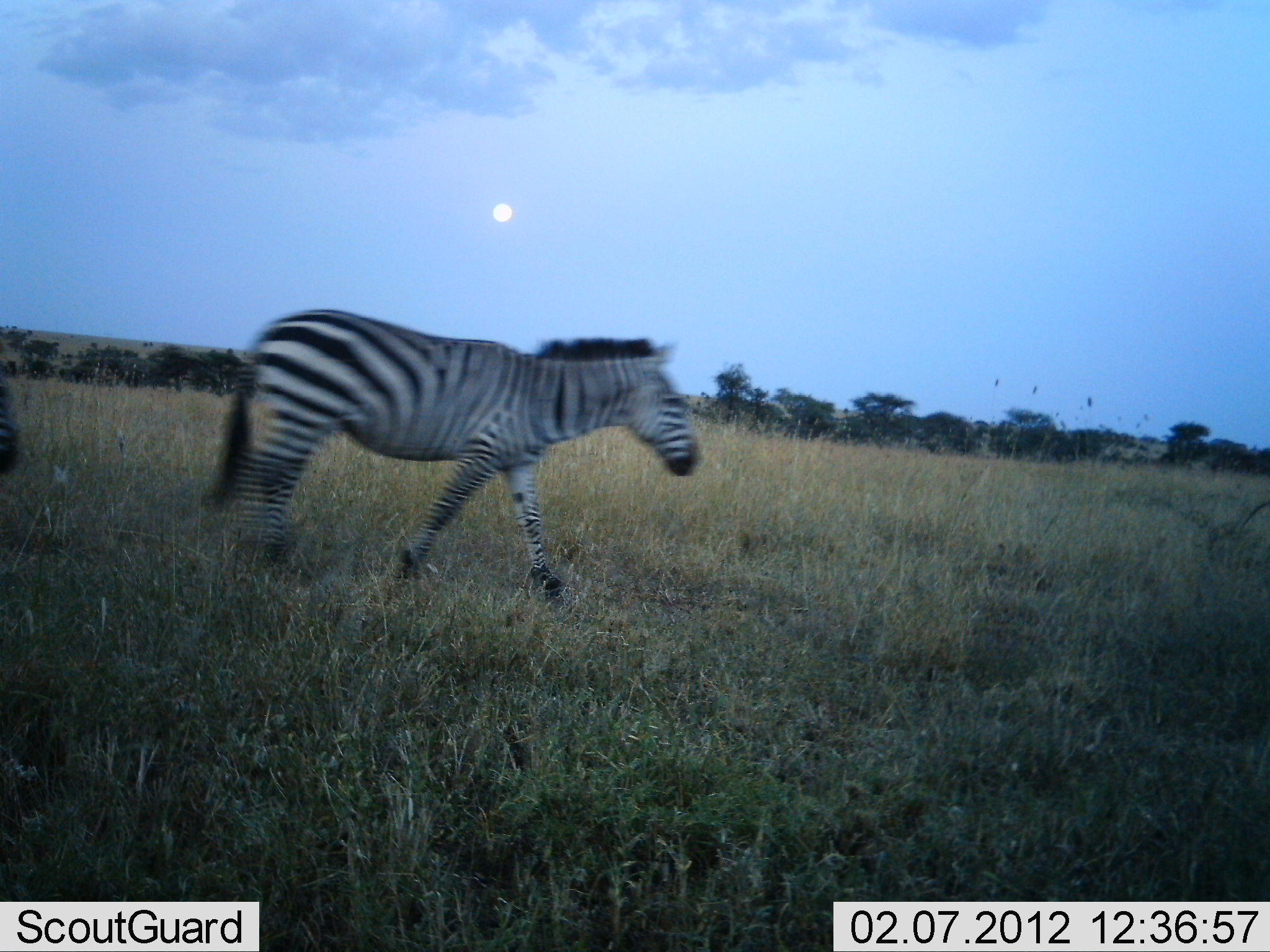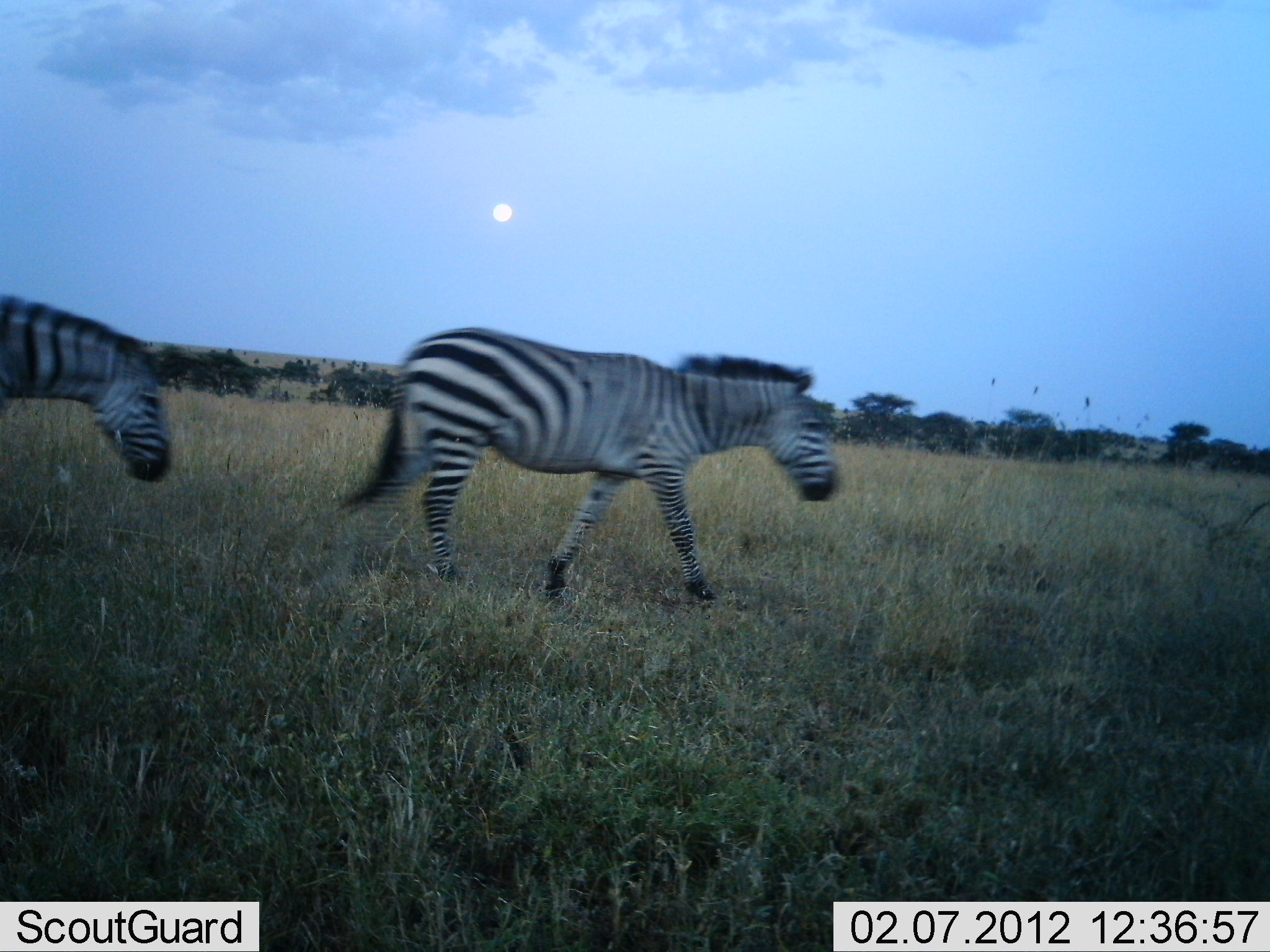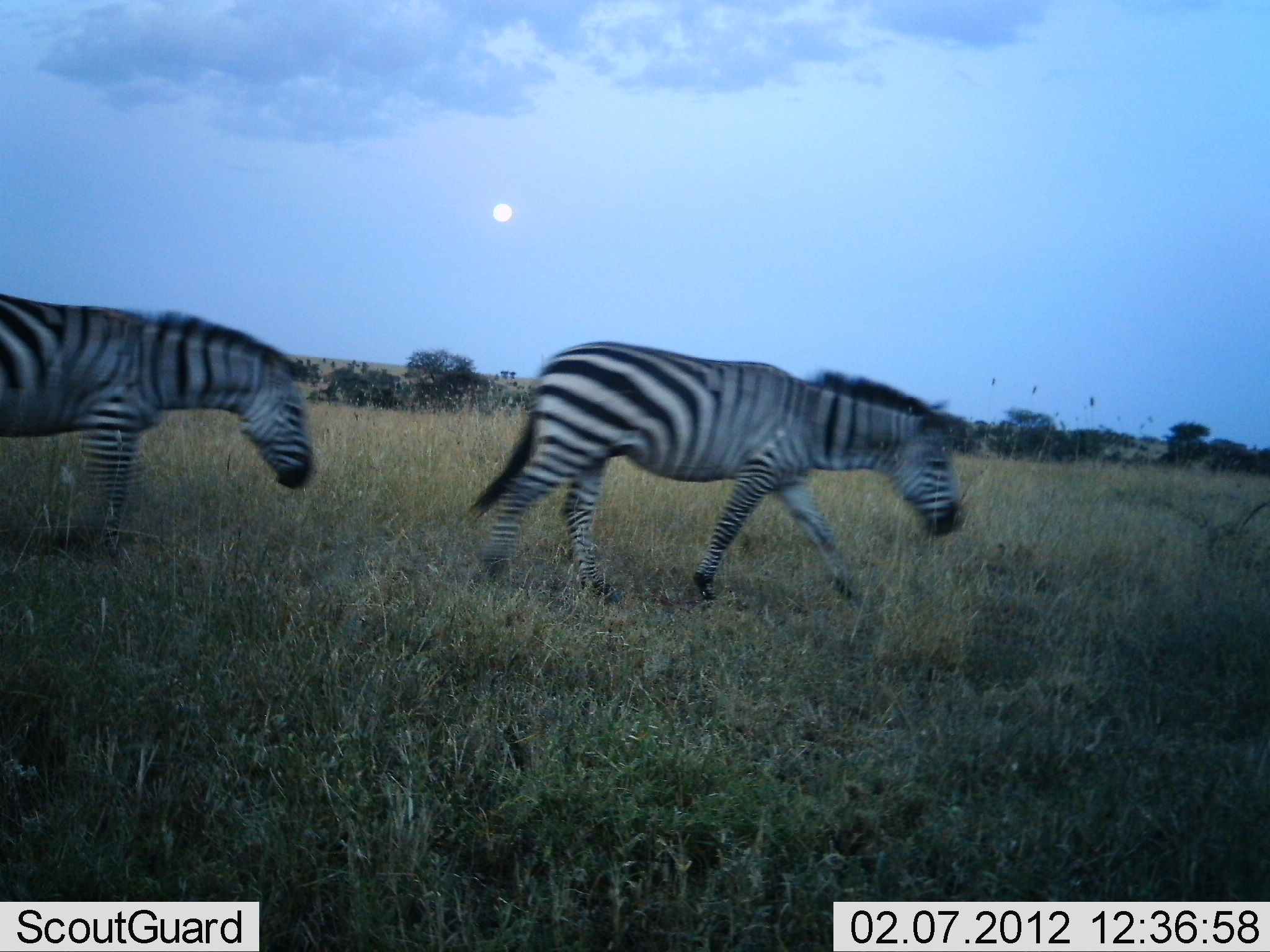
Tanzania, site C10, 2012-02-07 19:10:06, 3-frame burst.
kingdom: Animalia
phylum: Chordata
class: Mammalia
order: Perissodactyla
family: Equidae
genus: Equus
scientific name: Equus quagga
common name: plains zebra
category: zebra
Zebra (plains zebra) (Equus quagga), count 2. Behavior (volunteer vote fractions): standing 0%, resting 0%, moving 100%, interacting 0%. Young present (vote fraction): 0%. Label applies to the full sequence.